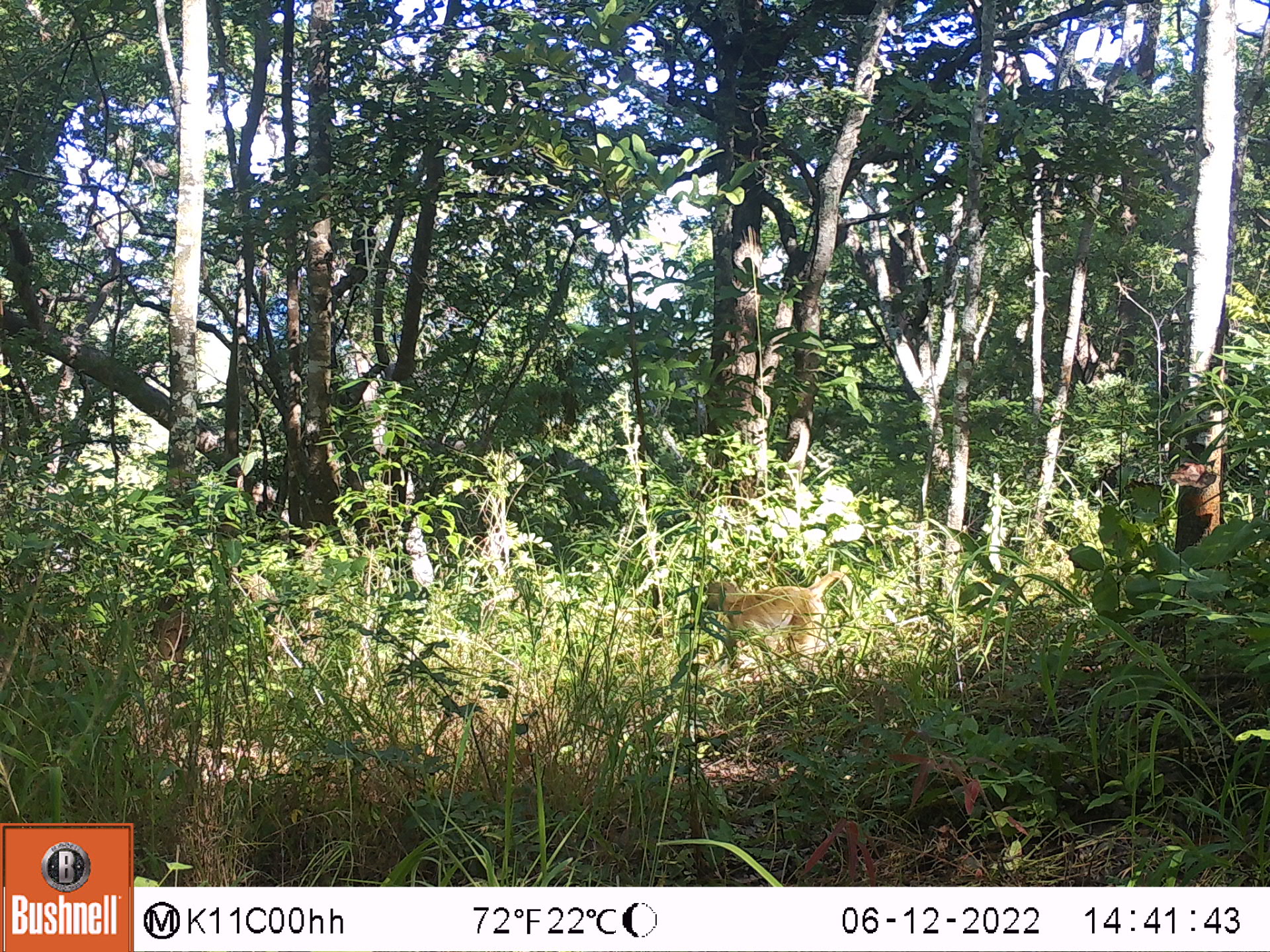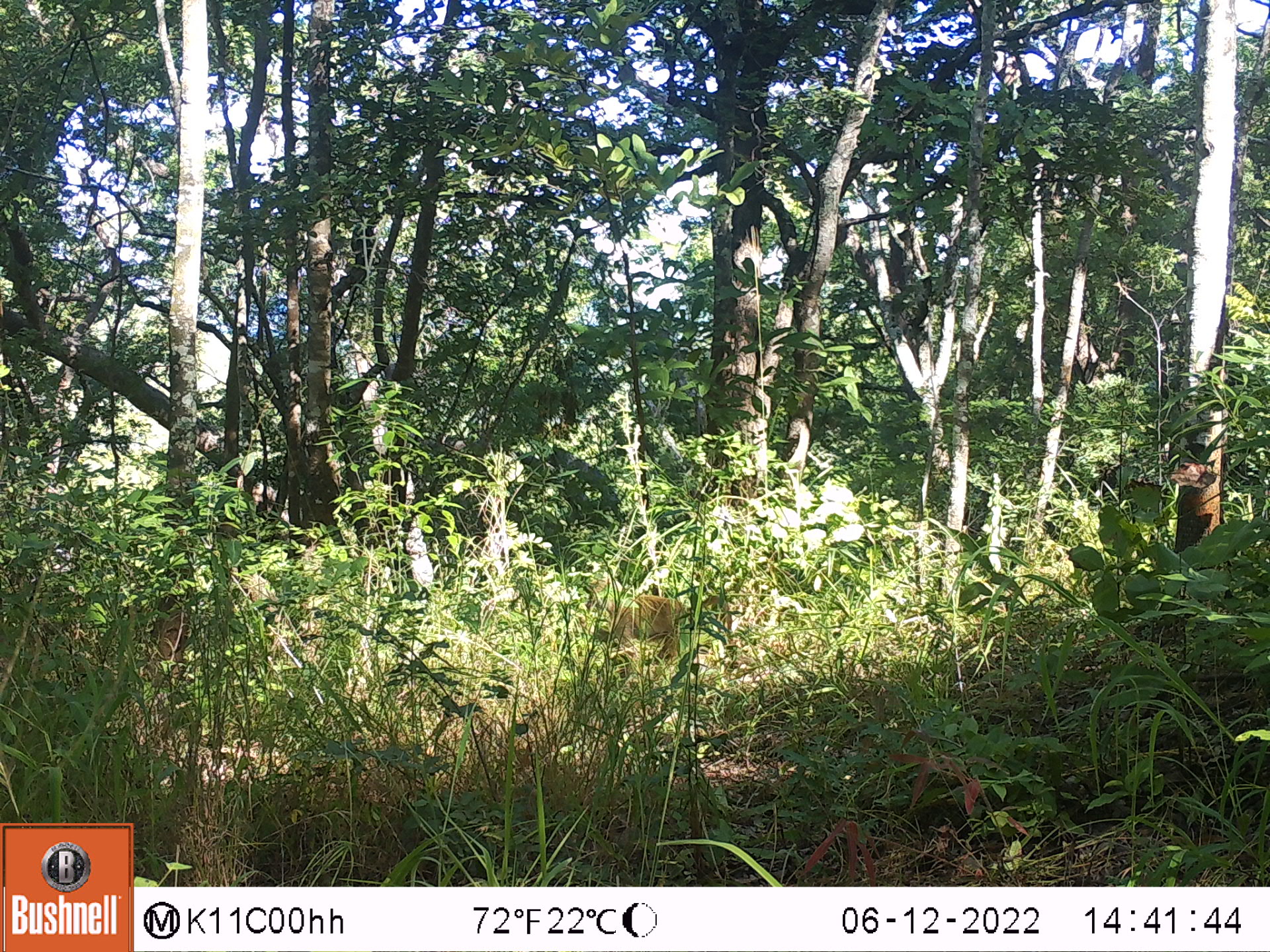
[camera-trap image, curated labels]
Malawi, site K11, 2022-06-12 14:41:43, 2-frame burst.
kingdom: Animalia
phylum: Chordata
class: Mammalia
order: Primates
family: Cercopithecidae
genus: Papio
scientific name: Papio cynocephalus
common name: yellow baboon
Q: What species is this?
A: Yellow baboon (Papio cynocephalus).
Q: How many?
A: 1.